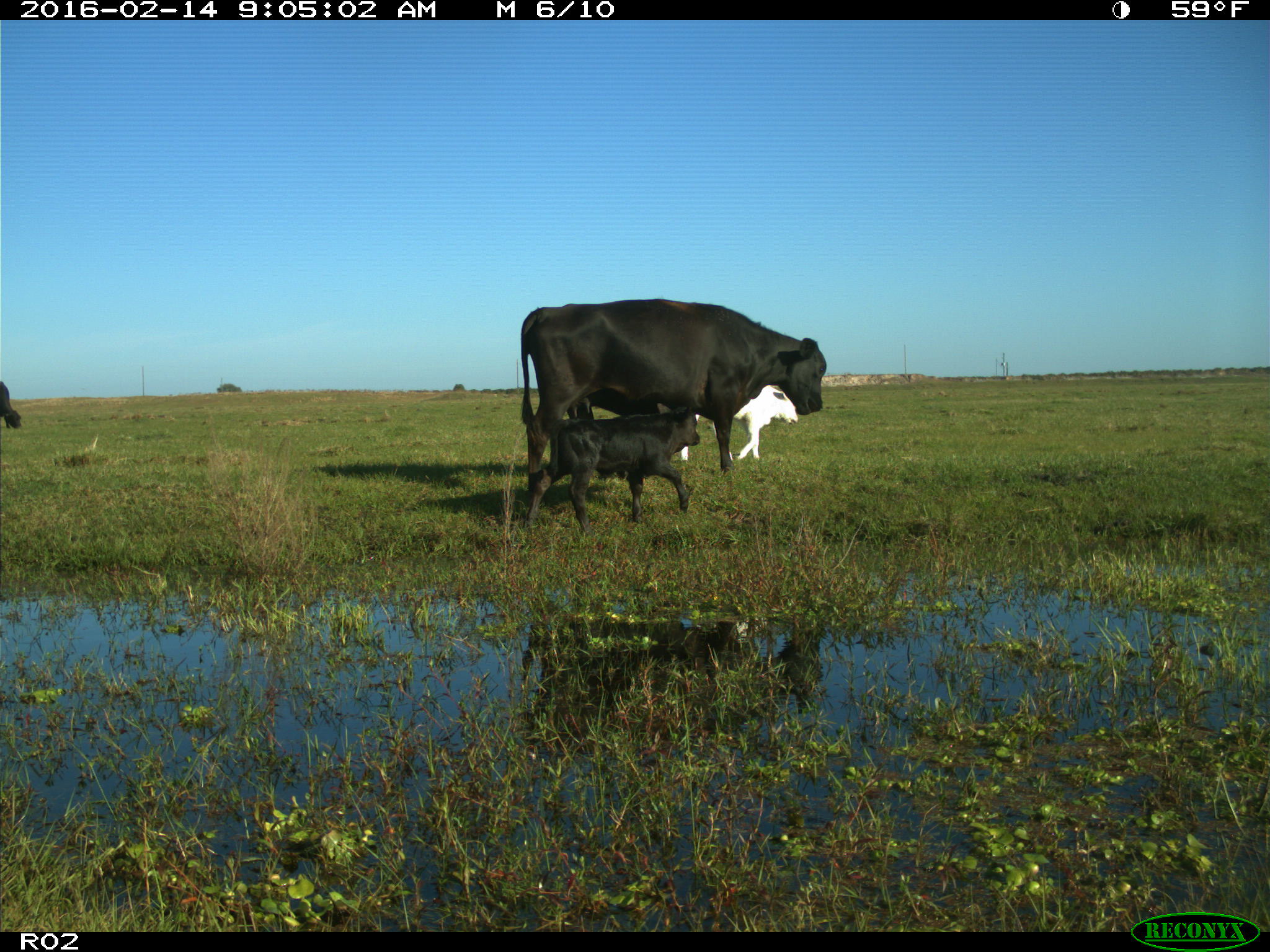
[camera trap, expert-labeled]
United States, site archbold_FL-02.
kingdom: Animalia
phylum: Chordata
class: Mammalia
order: Artiodactyla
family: Bovidae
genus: Bos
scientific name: Bos taurus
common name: domestic cow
Bos taurus (domestic cow).